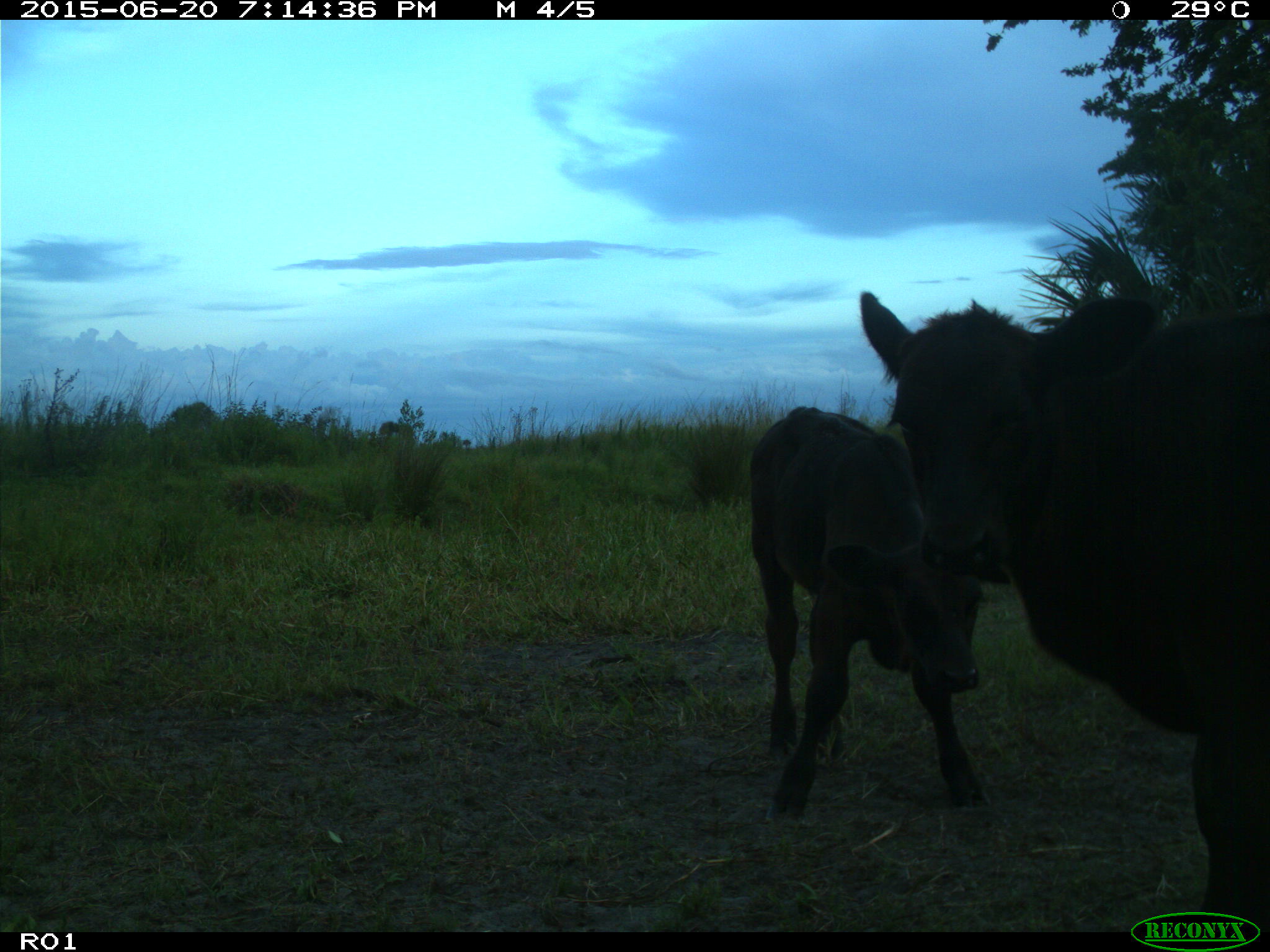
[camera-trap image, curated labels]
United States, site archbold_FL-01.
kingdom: Animalia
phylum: Chordata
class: Mammalia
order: Artiodactyla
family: Bovidae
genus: Bos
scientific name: Bos taurus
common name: domestic cow